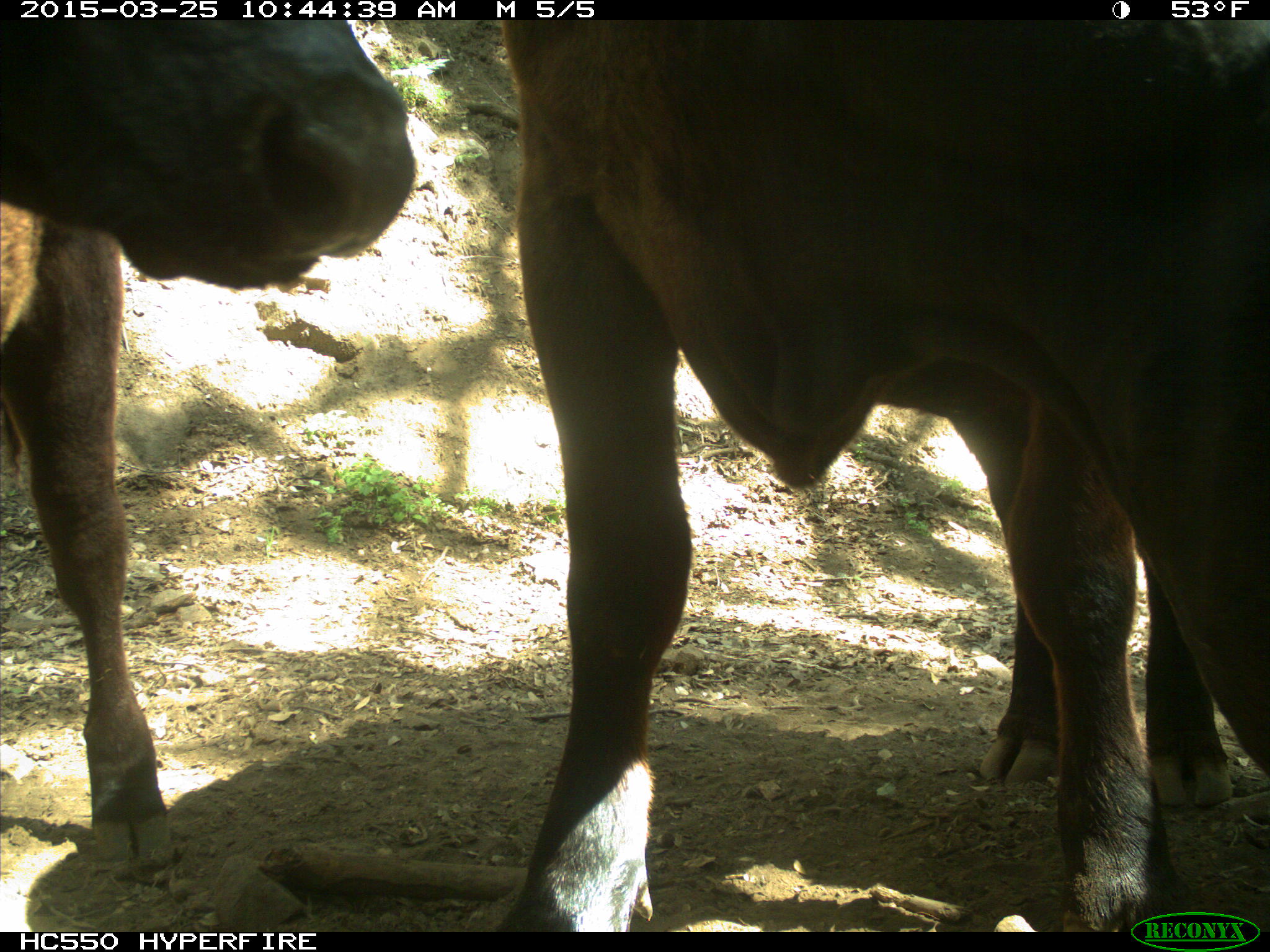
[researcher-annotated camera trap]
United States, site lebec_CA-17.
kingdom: Animalia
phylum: Chordata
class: Mammalia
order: Artiodactyla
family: Bovidae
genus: Bos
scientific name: Bos taurus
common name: domestic cow